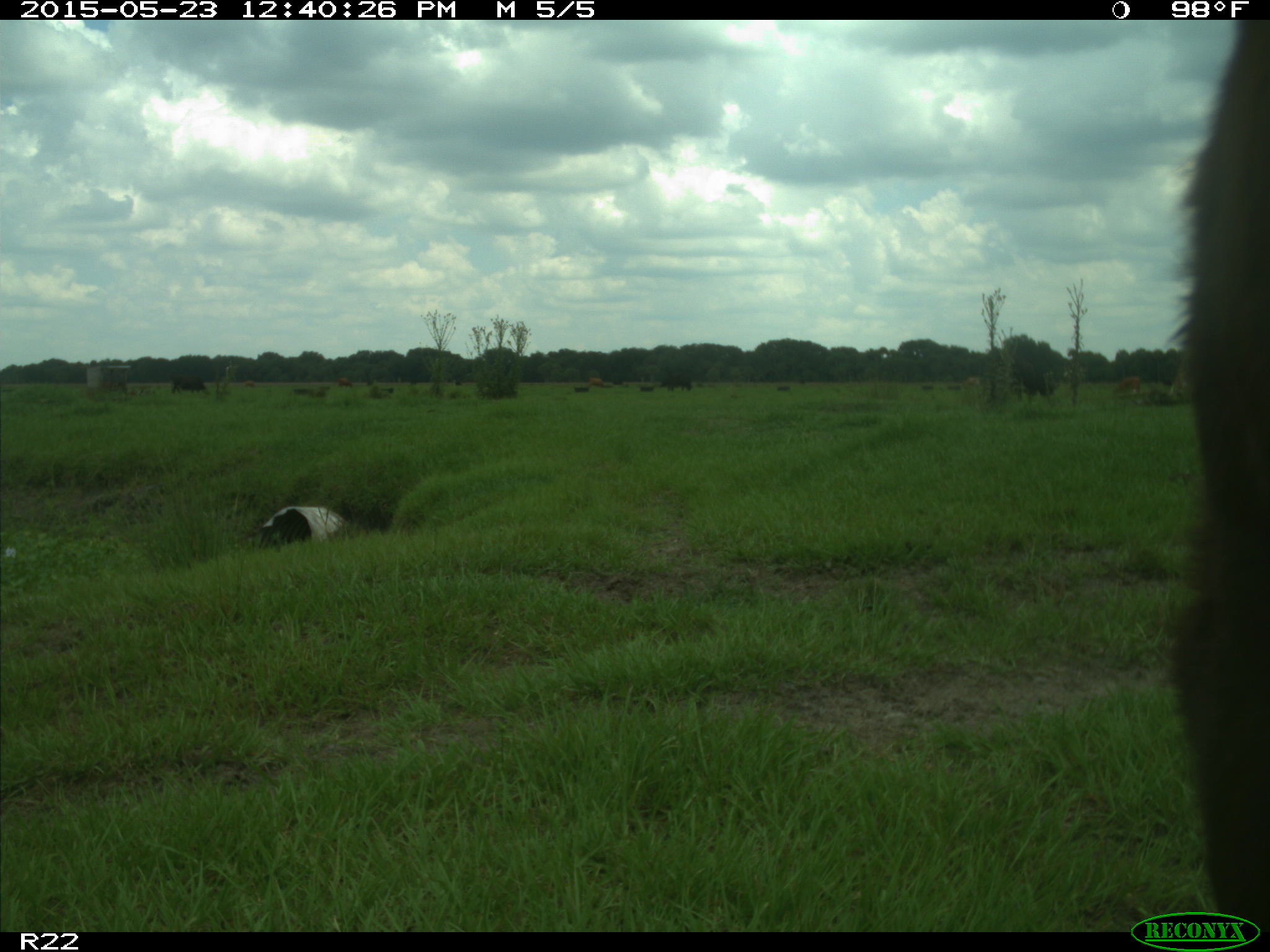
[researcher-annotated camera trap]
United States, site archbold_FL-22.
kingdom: Animalia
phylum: Chordata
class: Mammalia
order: Artiodactyla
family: Bovidae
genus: Bos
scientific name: Bos taurus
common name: domestic cow